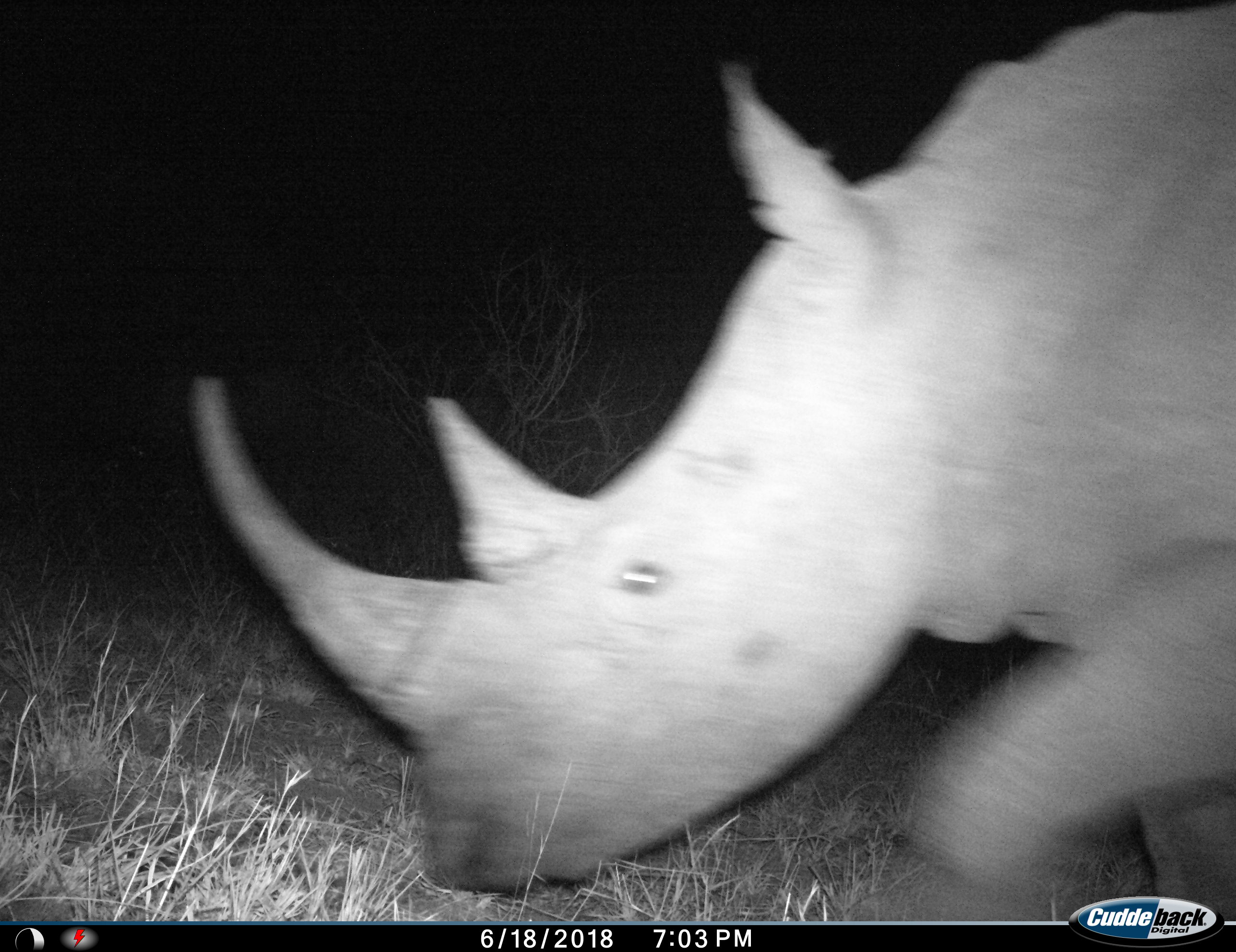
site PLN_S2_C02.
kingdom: Animalia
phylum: Chordata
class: Mammalia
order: Perissodactyla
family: Rhinocerotidae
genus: Ceratotherium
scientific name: Ceratotherium simum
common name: white rhinoceros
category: rhinoceroswhite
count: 1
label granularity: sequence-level